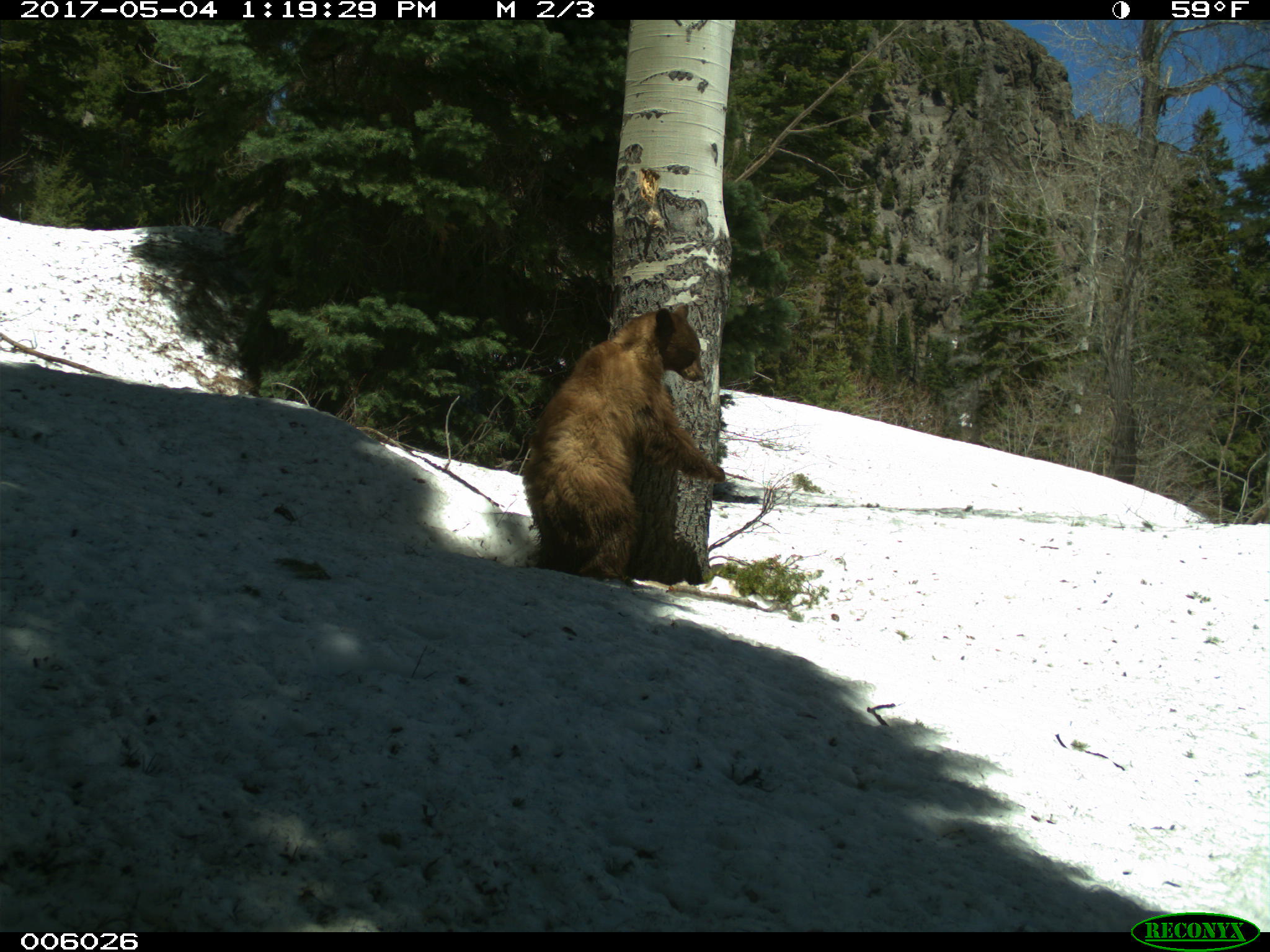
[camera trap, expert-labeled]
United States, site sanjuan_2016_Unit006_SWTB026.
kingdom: Animalia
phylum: Chordata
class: Mammalia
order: Carnivora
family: Ursidae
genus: Ursus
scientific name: Ursus americanus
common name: american black bear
Ursus americanus (american black bear).